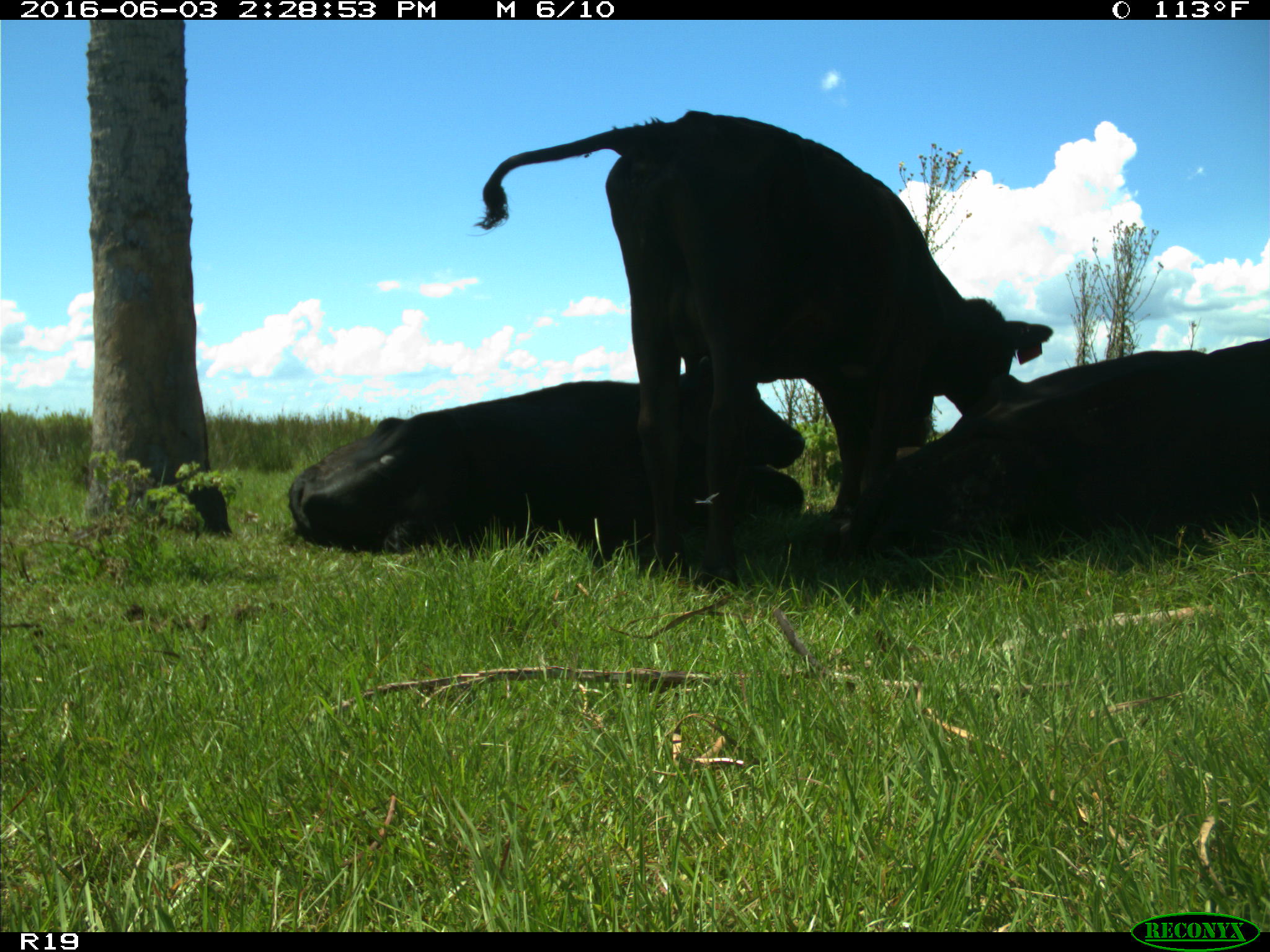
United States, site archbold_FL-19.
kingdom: Animalia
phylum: Chordata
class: Mammalia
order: Artiodactyla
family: Bovidae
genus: Bos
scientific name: Bos taurus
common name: domestic cow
Bos taurus (domestic cow).